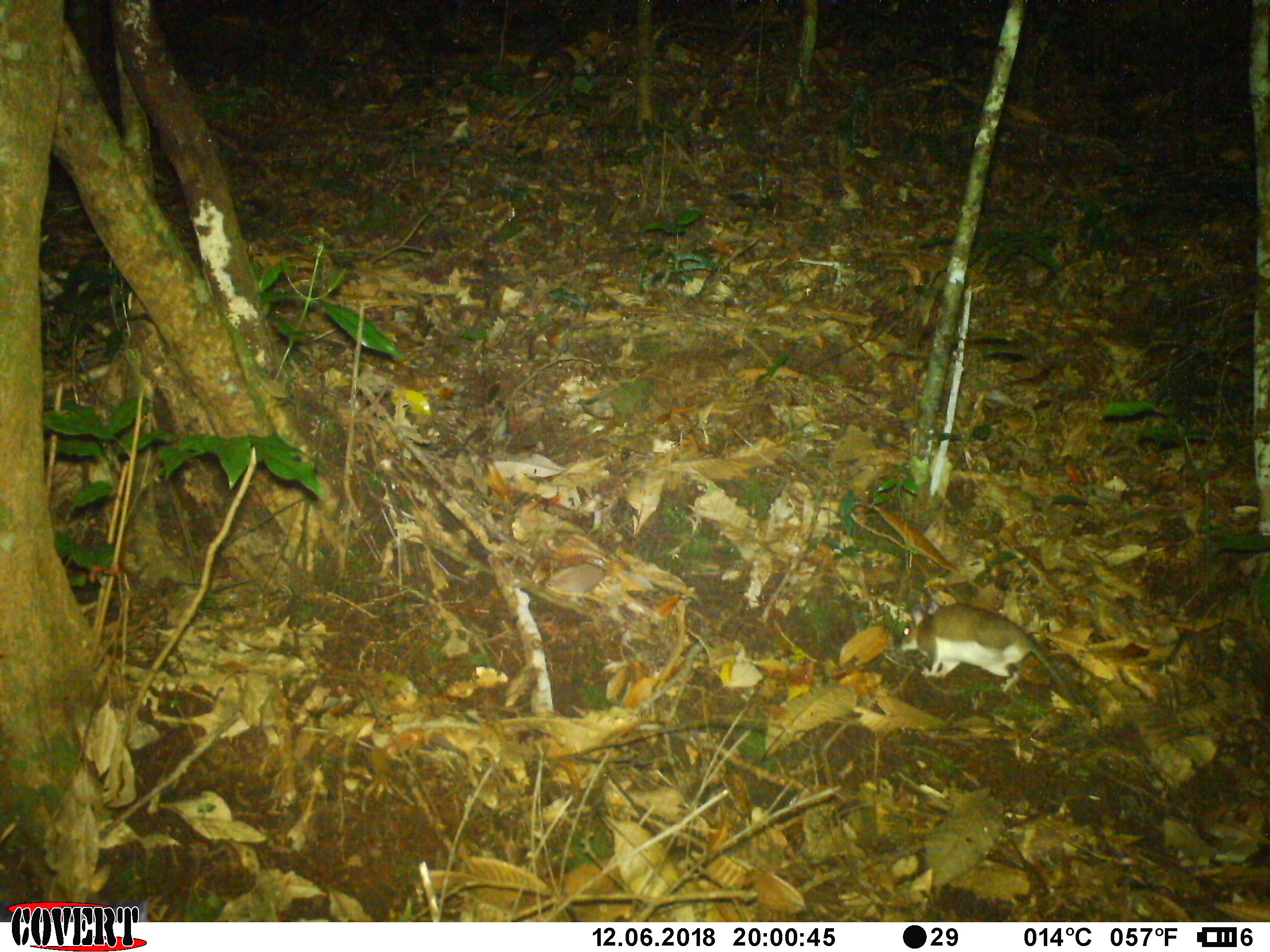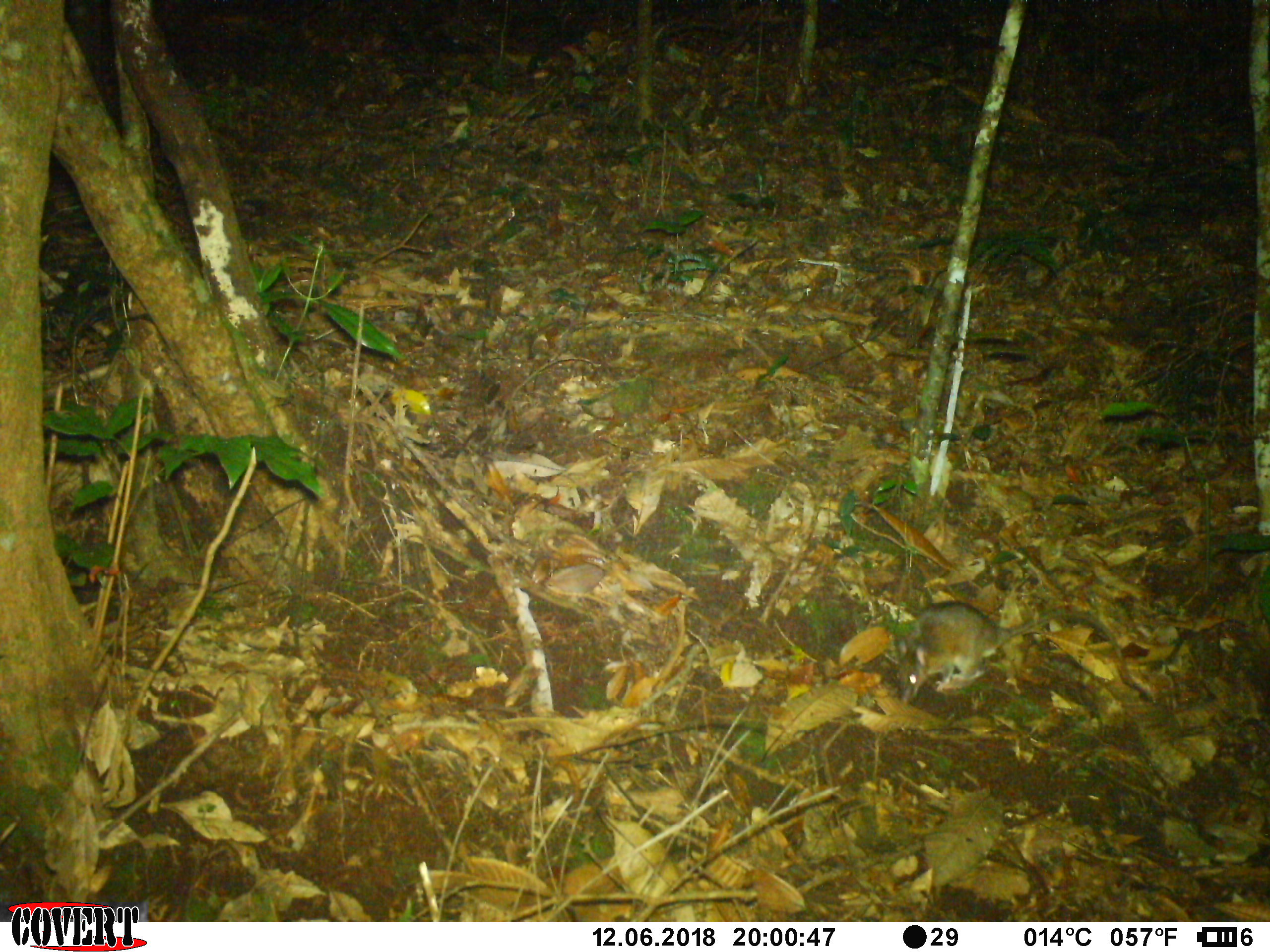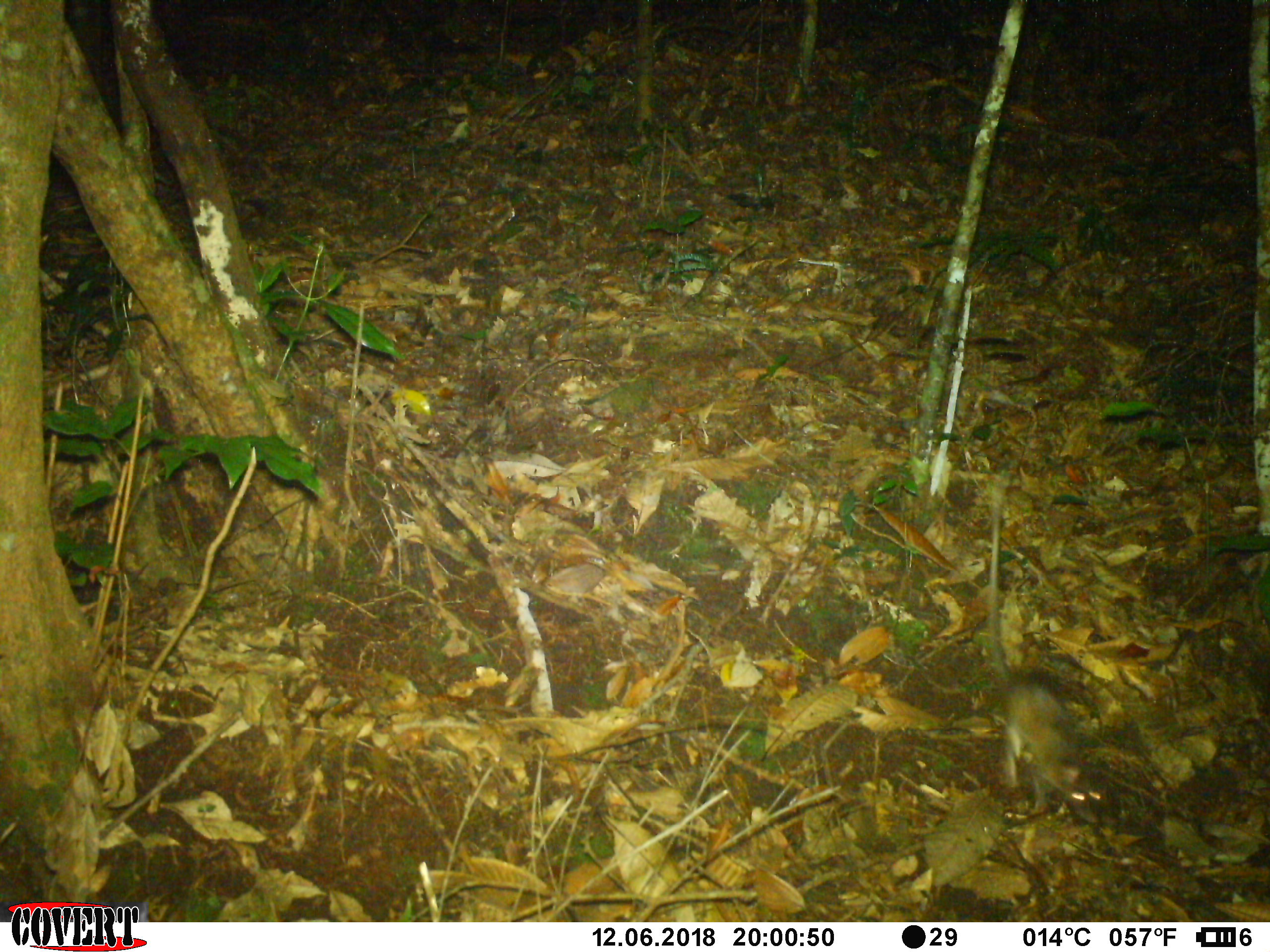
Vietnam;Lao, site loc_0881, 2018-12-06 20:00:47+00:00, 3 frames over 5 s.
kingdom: Animalia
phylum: Chordata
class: Mammalia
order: Rodentia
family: Muridae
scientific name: Muridae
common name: old-world mice and rats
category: unidentified murid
Unidentified murid (old-world mice and rats) (Muridae). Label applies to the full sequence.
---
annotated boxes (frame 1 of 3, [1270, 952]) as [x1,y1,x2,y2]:
unidentified murid: [893,599,1082,711]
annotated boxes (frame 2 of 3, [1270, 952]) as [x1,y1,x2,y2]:
unidentified murid: [894,600,1124,706]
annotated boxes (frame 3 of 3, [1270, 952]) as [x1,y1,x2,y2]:
unidentified murid: [976,466,1110,824]